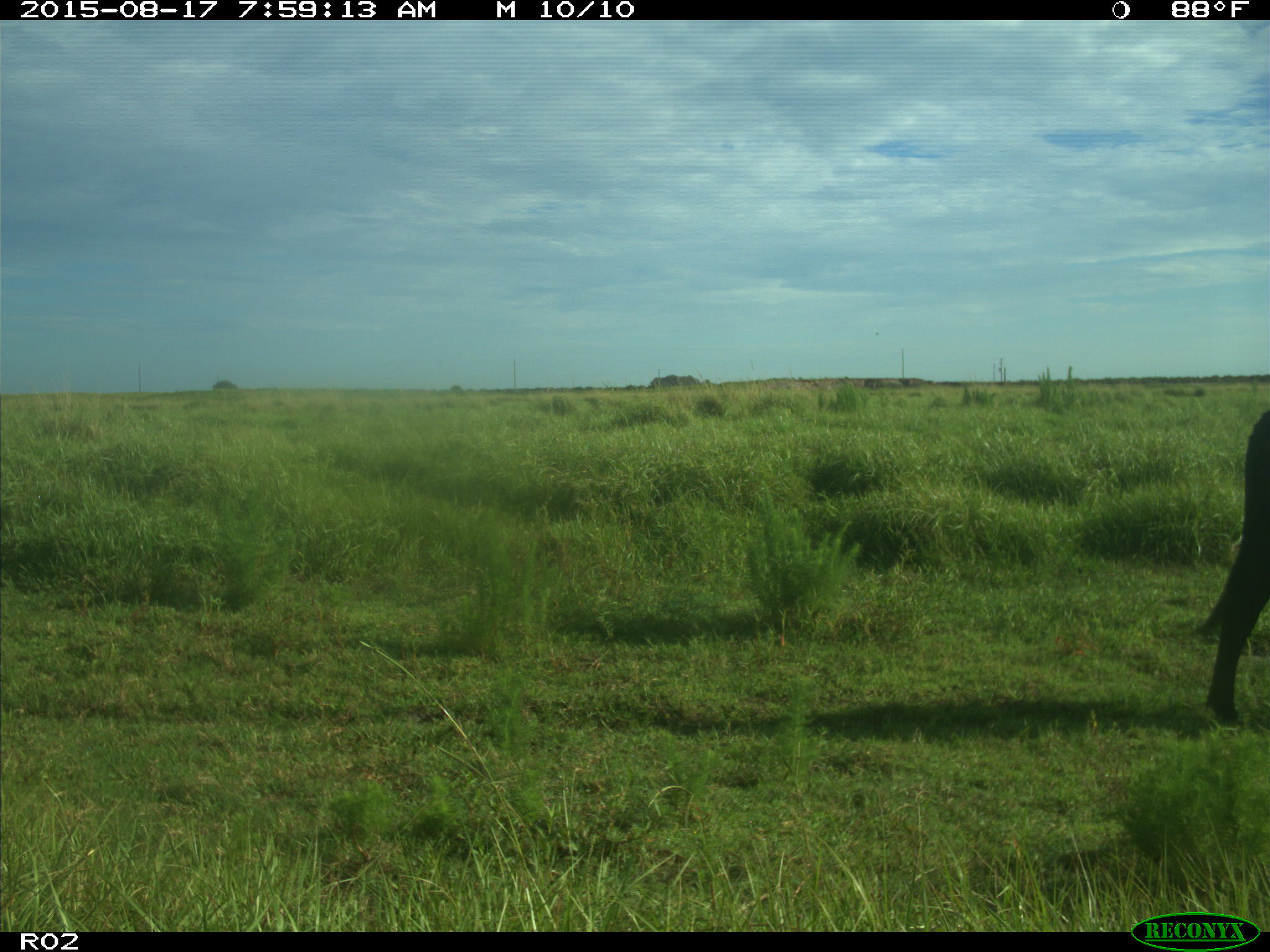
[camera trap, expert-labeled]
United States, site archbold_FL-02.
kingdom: Animalia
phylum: Chordata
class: Mammalia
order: Artiodactyla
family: Bovidae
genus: Bos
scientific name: Bos taurus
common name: domestic cow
Bos taurus (domestic cow).